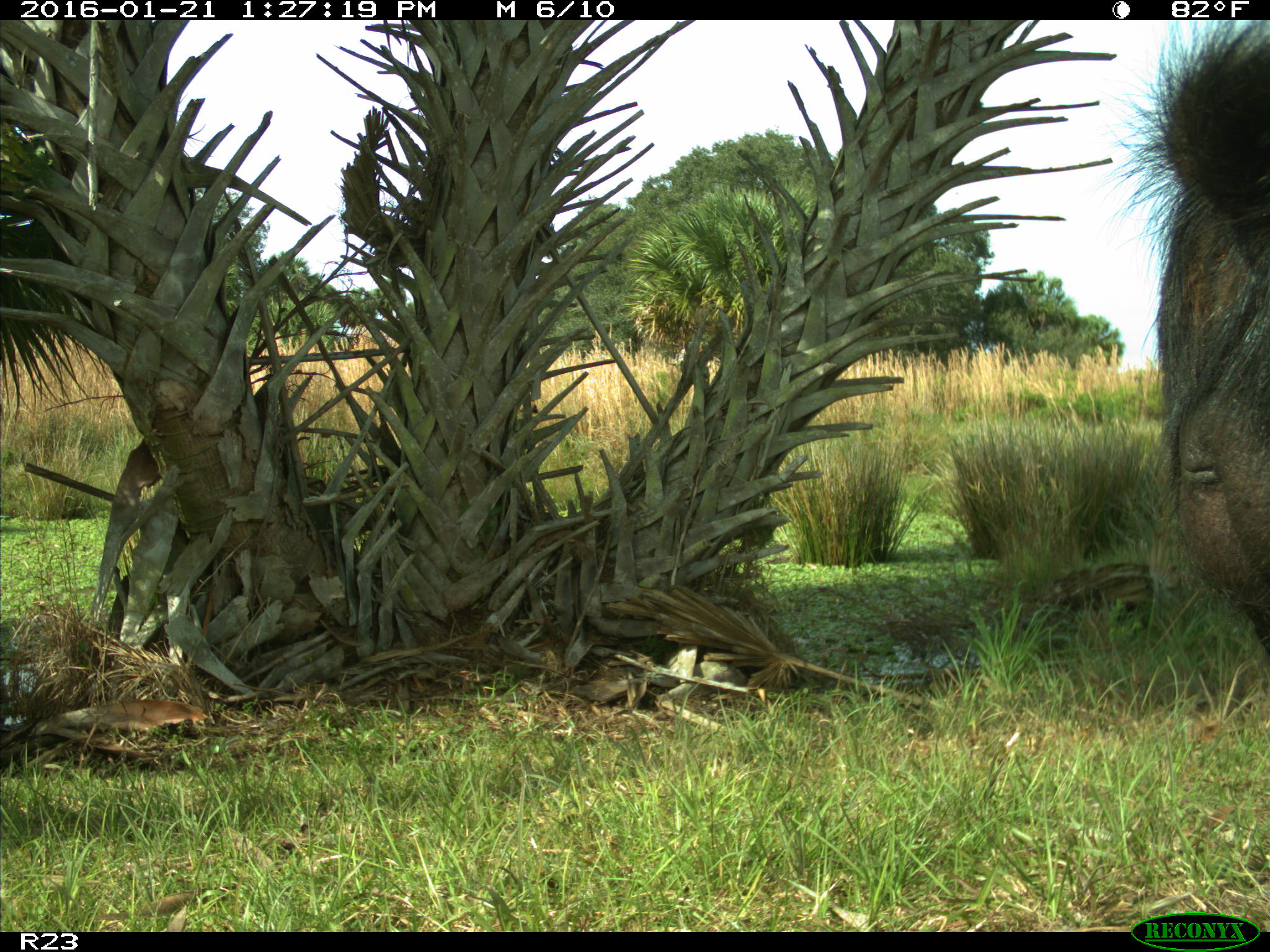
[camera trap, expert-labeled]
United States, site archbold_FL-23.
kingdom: Animalia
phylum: Chordata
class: Mammalia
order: Artiodactyla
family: Suidae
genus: Sus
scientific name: Sus scrofa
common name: wild boar